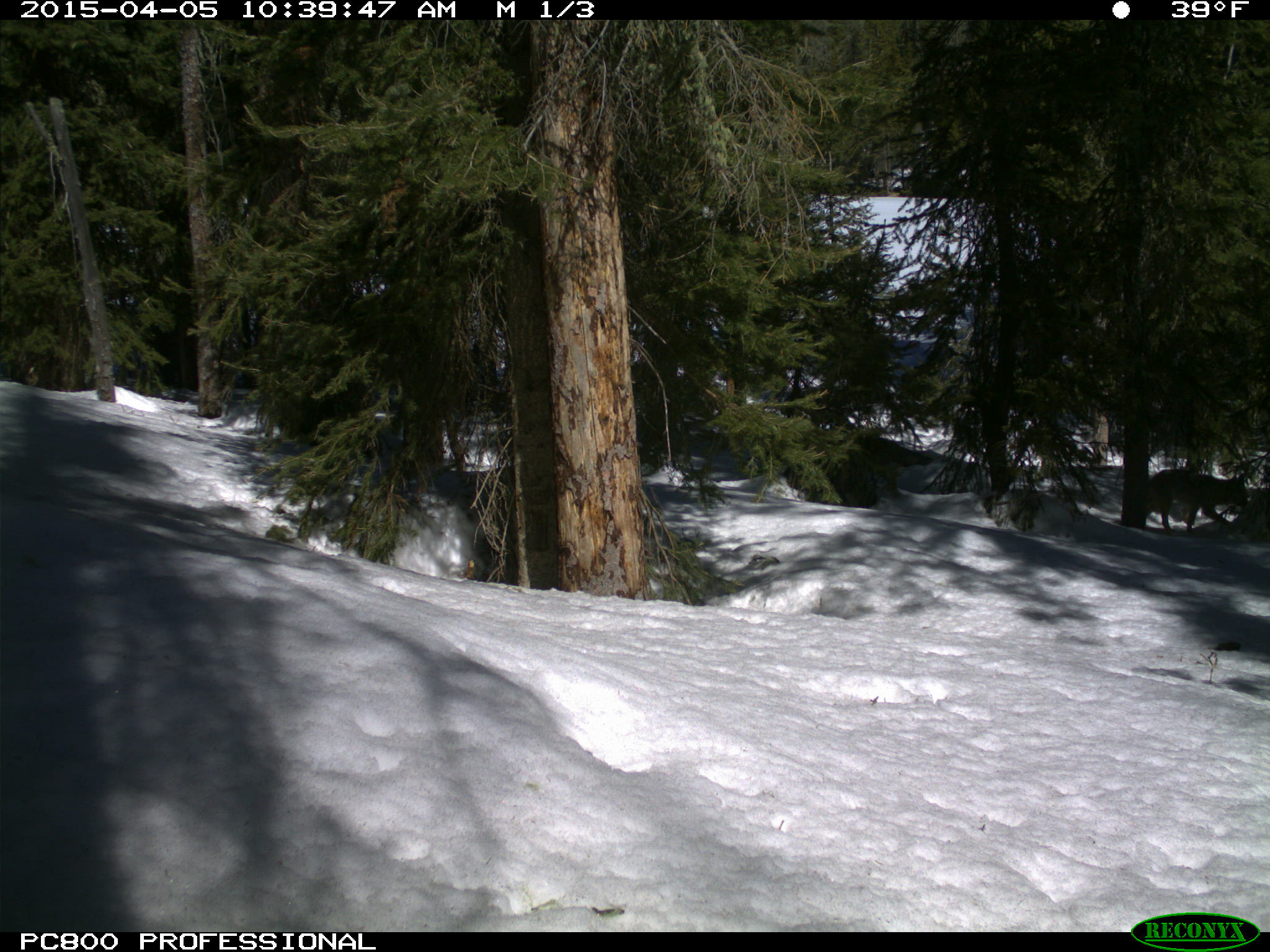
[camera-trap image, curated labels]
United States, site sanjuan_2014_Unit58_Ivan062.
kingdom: Animalia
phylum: Chordata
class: Mammalia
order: Carnivora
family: Canidae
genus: Canis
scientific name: Canis latrans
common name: coyote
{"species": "Canis latrans (coyote)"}